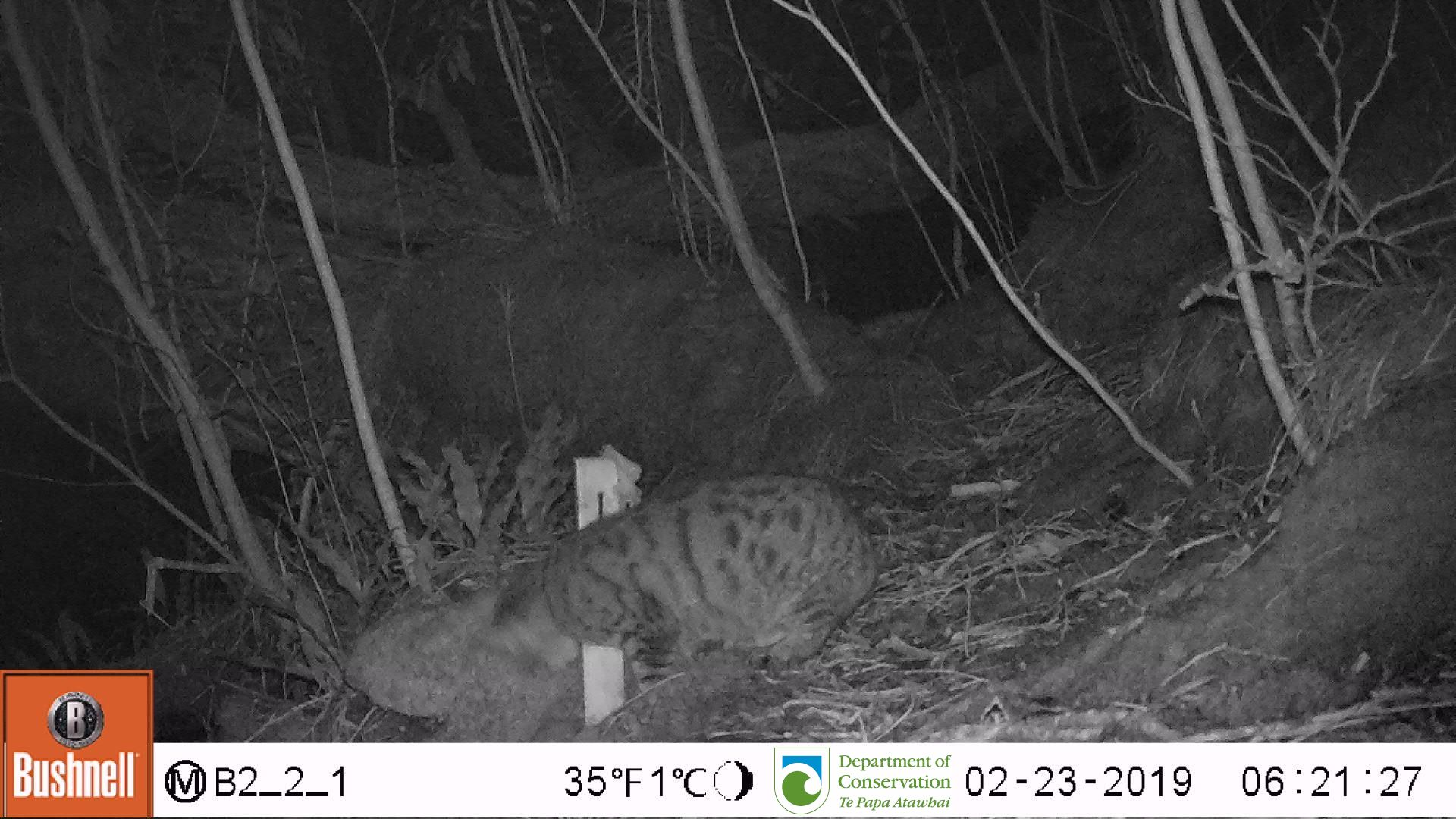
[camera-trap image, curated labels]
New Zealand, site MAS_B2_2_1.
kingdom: Animalia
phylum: Chordata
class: Mammalia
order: Carnivora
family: Felidae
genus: Felis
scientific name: Felis catus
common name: domestic cat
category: cat